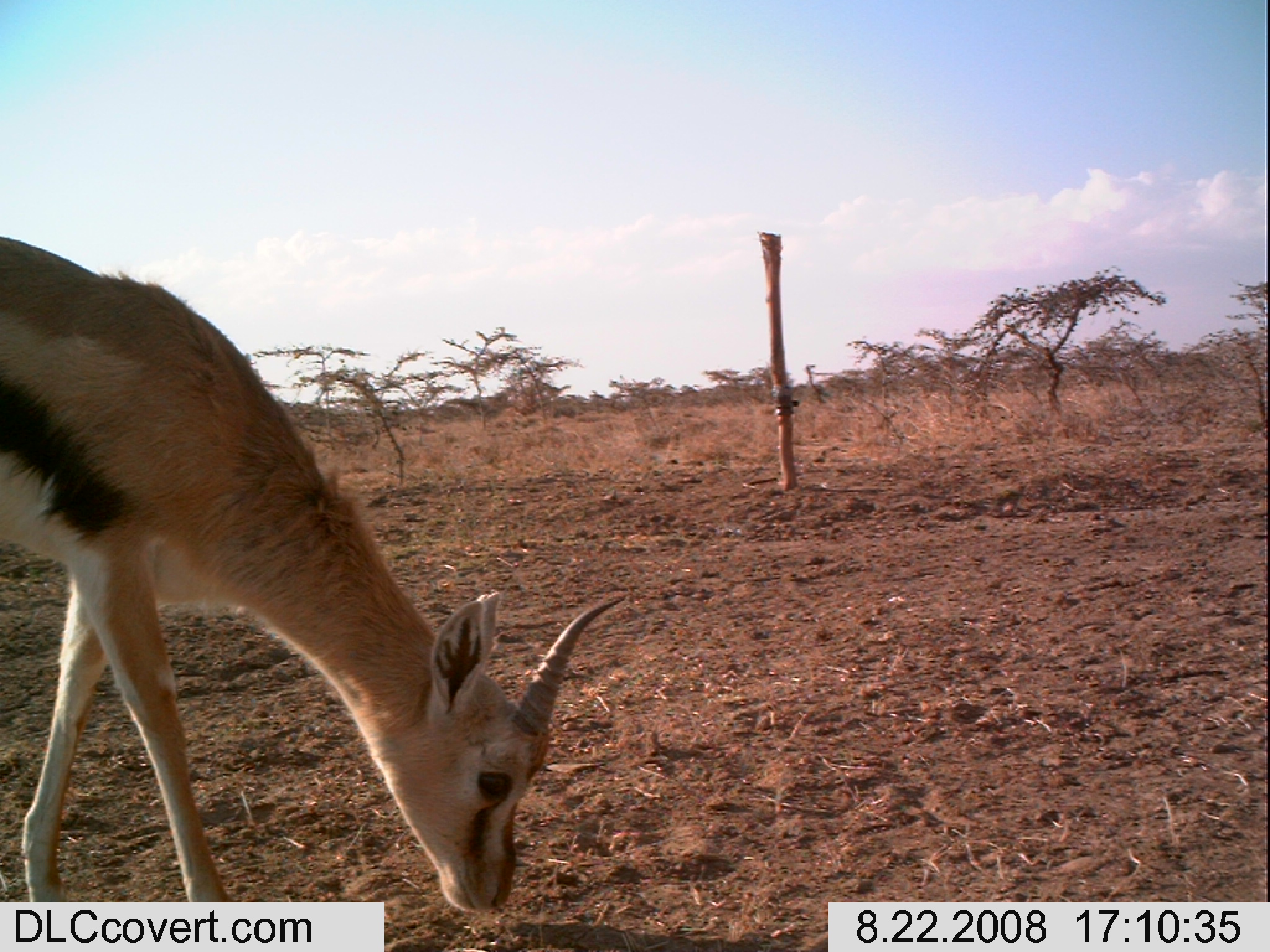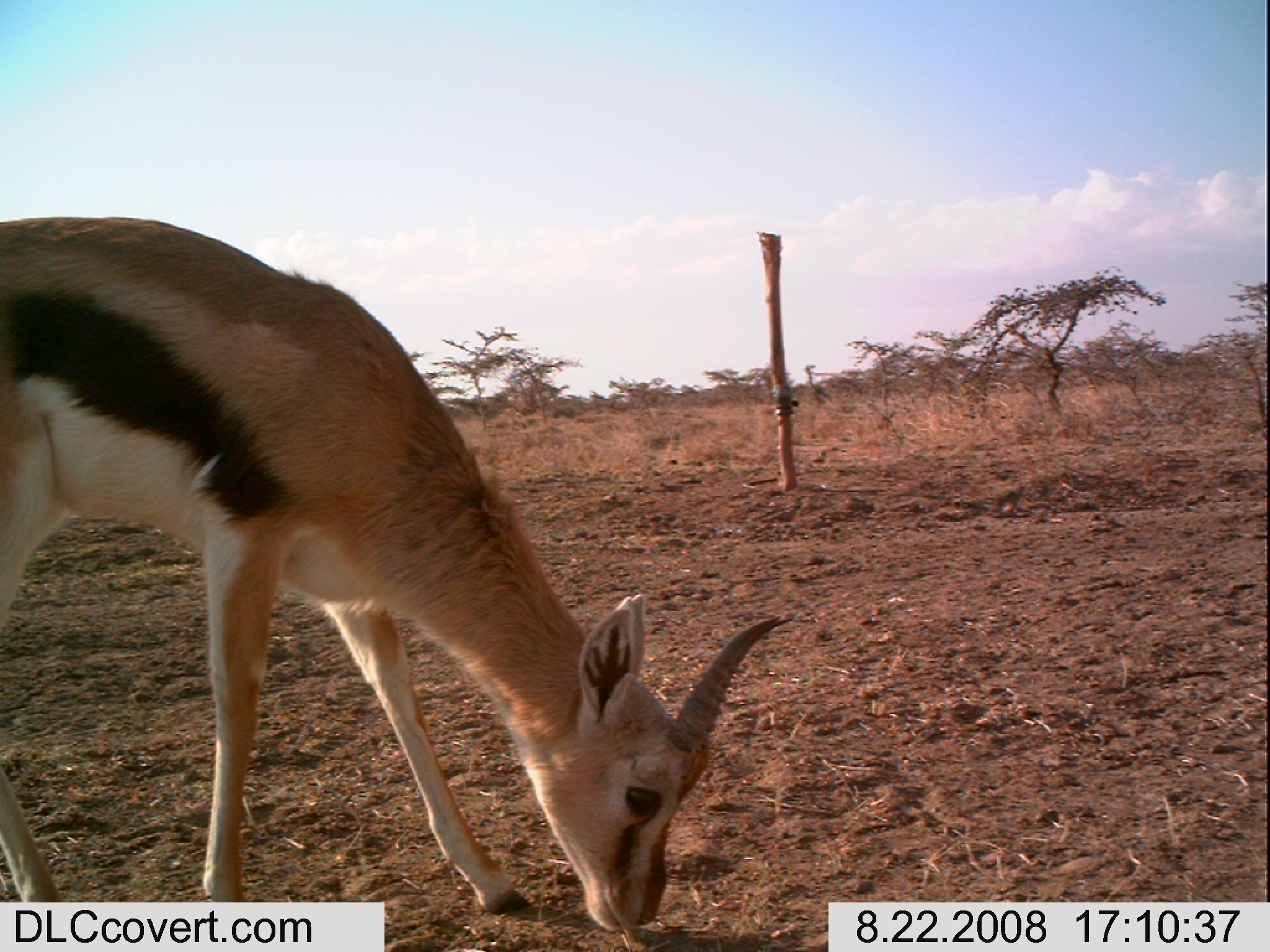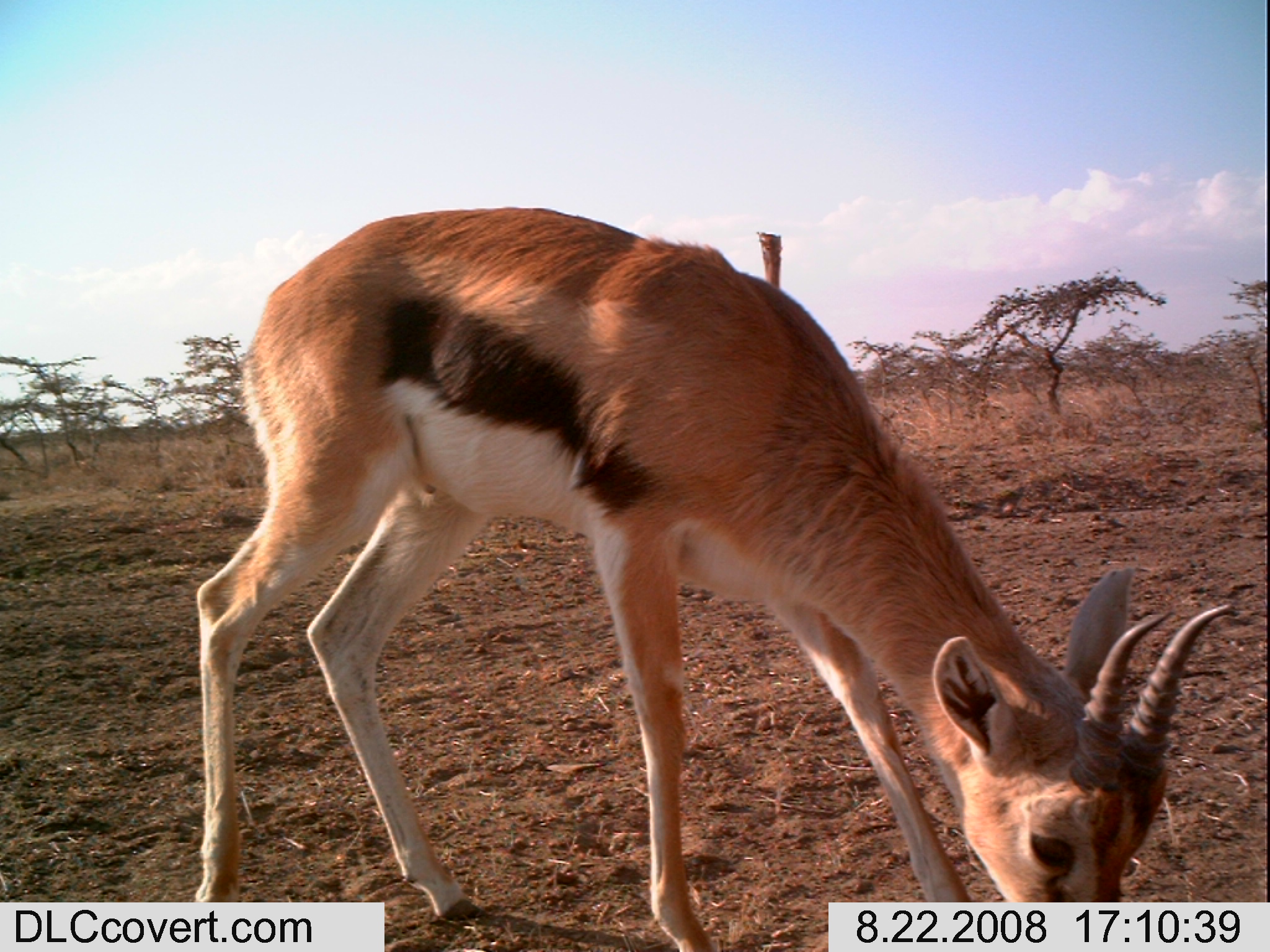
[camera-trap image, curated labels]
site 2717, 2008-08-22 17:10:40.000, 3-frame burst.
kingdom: Animalia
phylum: Chordata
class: Mammalia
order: Artiodactyla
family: Bovidae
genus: Eudorcas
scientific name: Eudorcas thomsonii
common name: thomson's gazelle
Eudorcas thomsonii (thomson's gazelle), count 1.